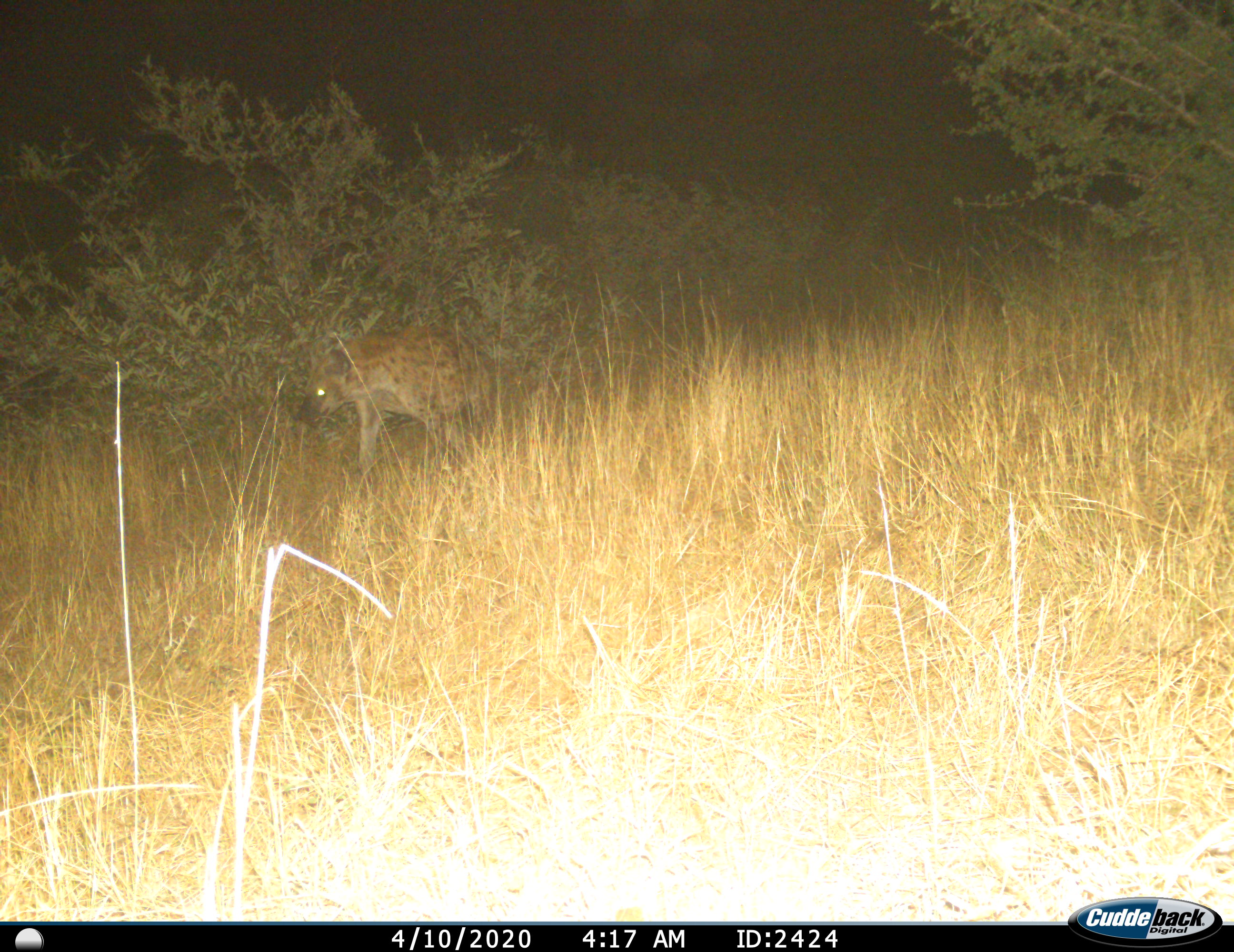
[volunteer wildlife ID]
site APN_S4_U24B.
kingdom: Animalia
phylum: Chordata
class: Mammalia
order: Carnivora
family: Hyaenidae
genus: Crocuta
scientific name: Crocuta crocuta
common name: spotted hyena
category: hyenaspotted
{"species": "hyenaspotted (spotted hyena) (Crocuta crocuta)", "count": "1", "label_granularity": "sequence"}